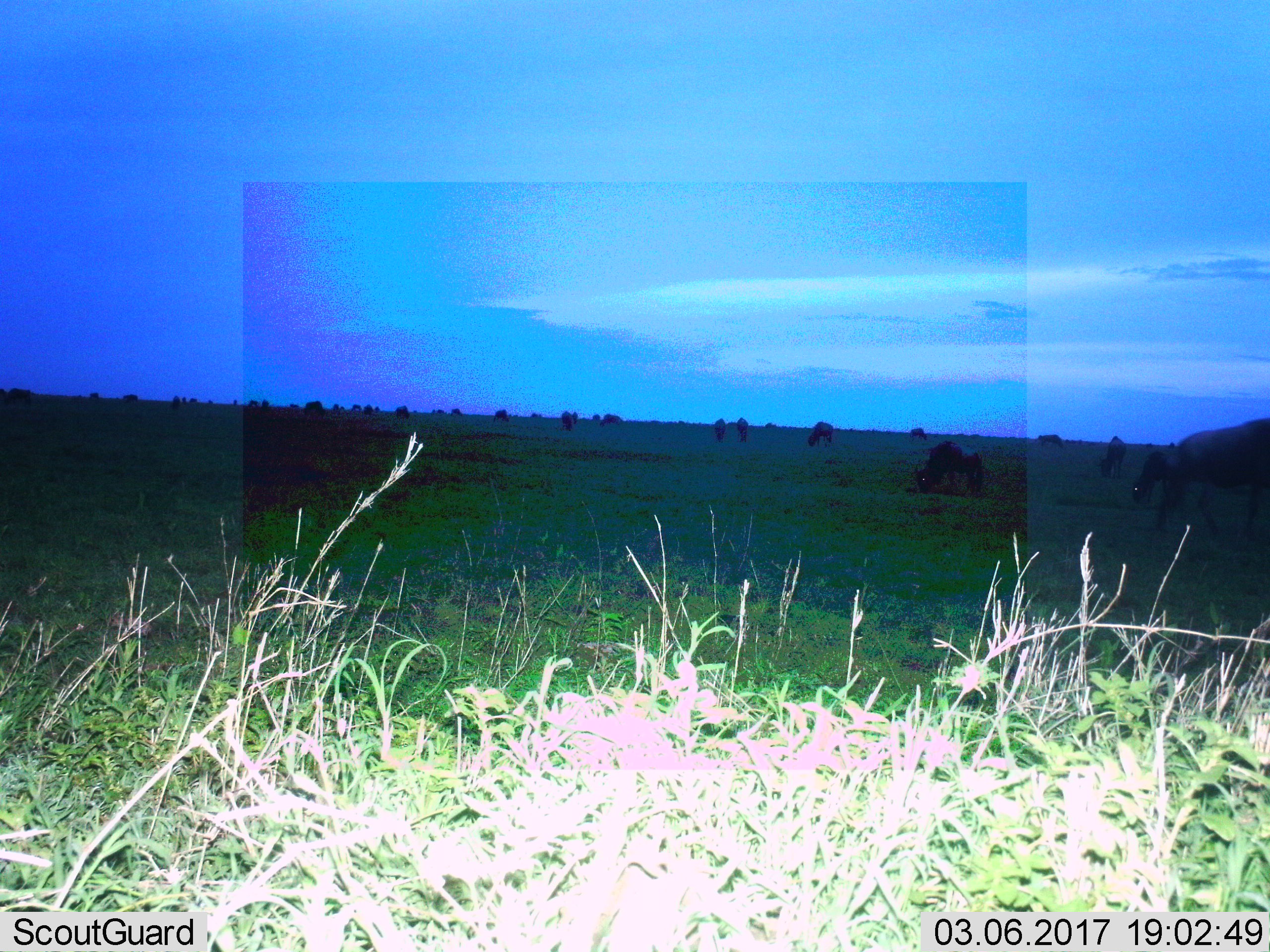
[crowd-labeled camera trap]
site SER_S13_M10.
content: unidentified animal